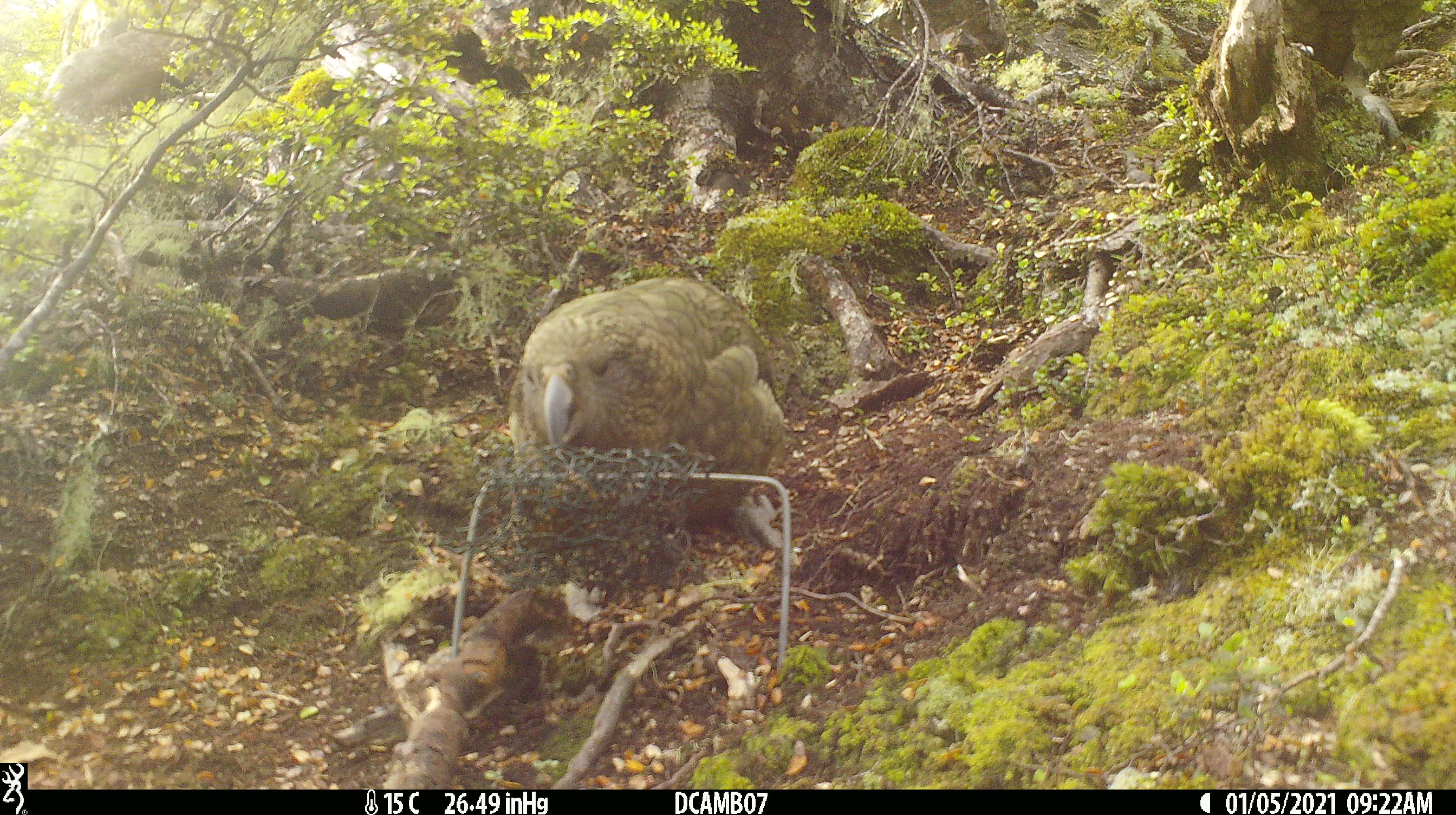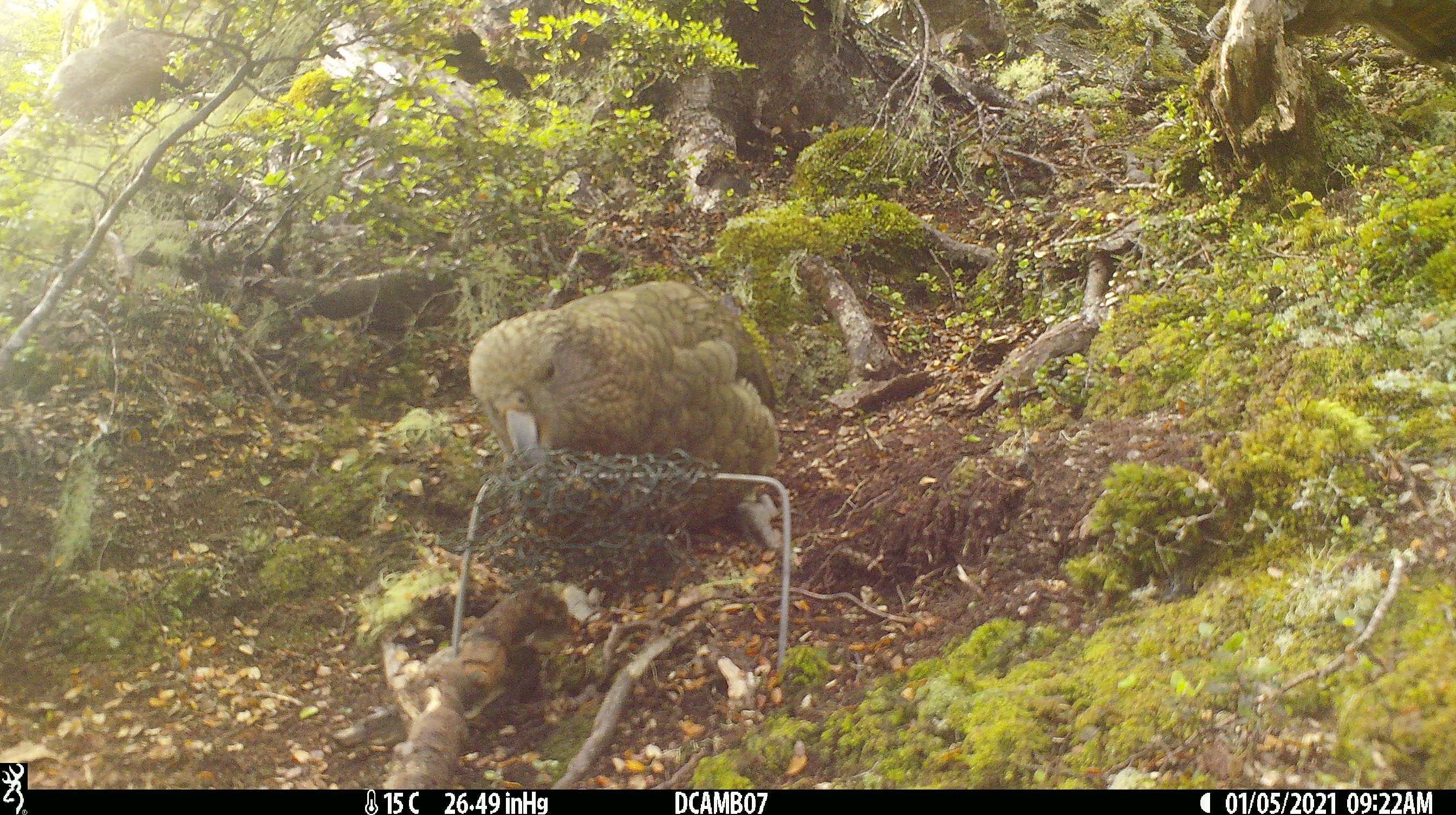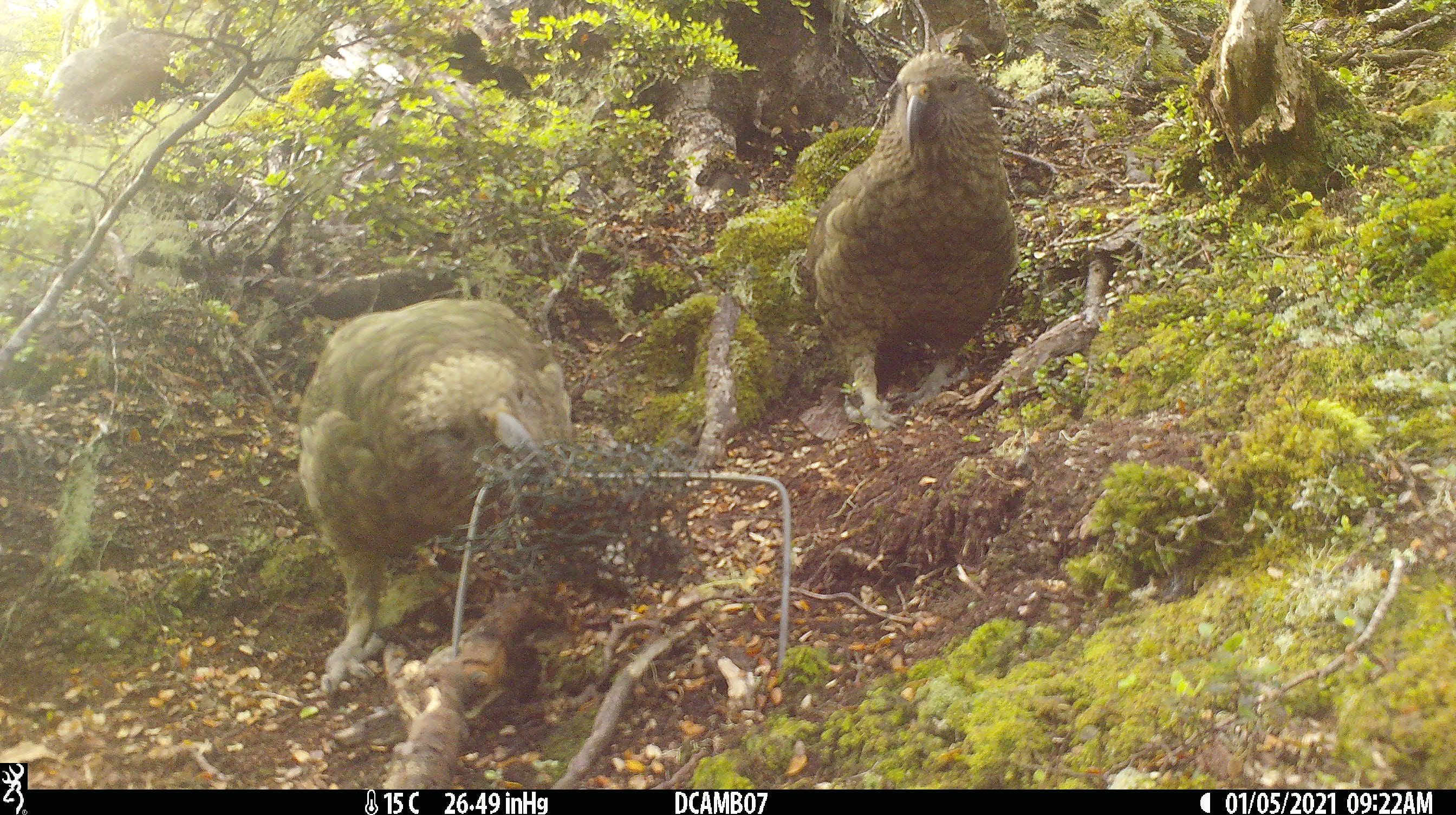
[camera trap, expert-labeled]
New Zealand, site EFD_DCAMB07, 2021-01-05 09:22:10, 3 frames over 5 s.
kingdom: Animalia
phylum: Chordata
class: Aves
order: Psittaciformes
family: Strigopidae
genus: Nestor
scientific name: Nestor notabilis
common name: kea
Kea (Nestor notabilis).